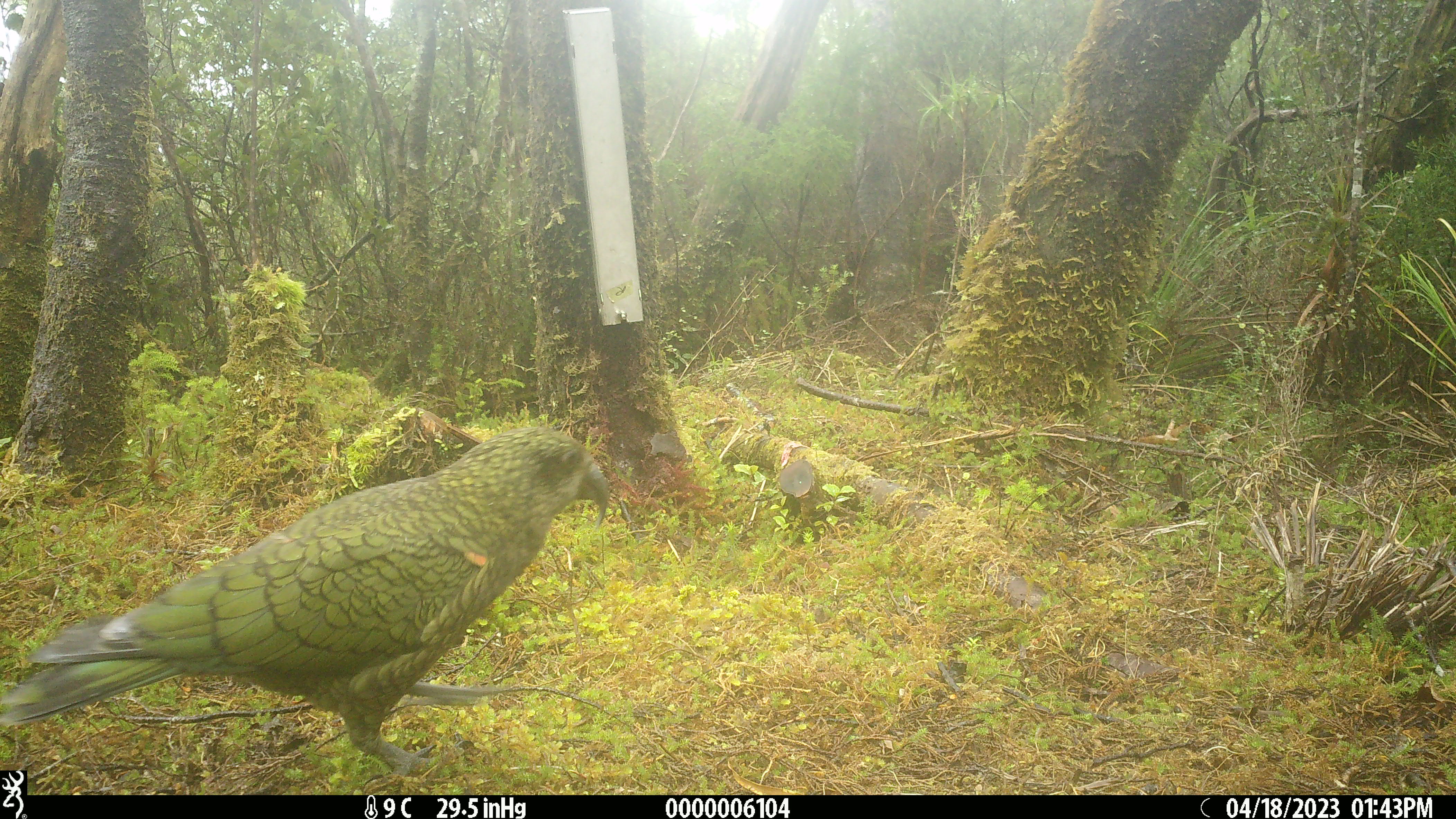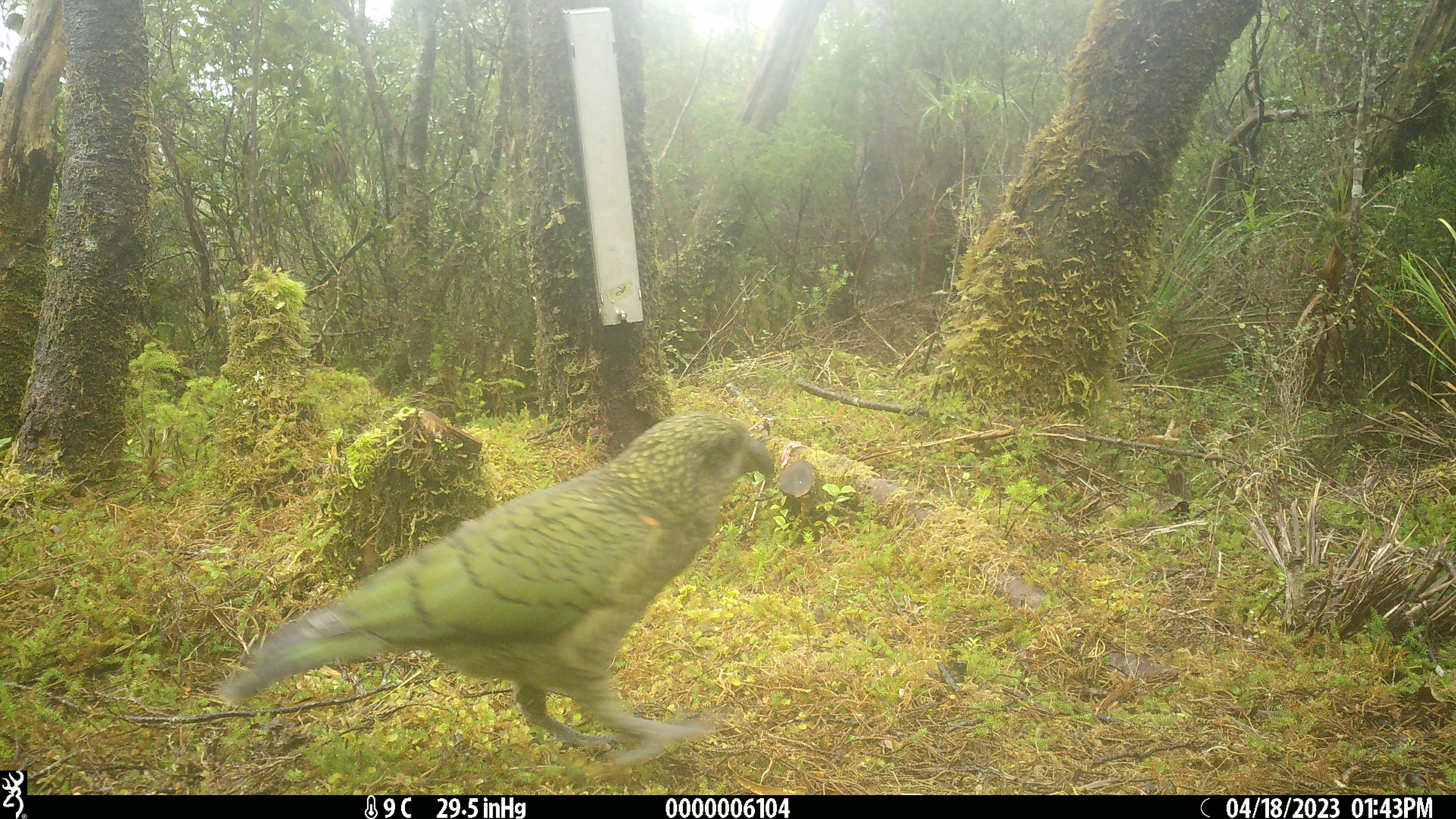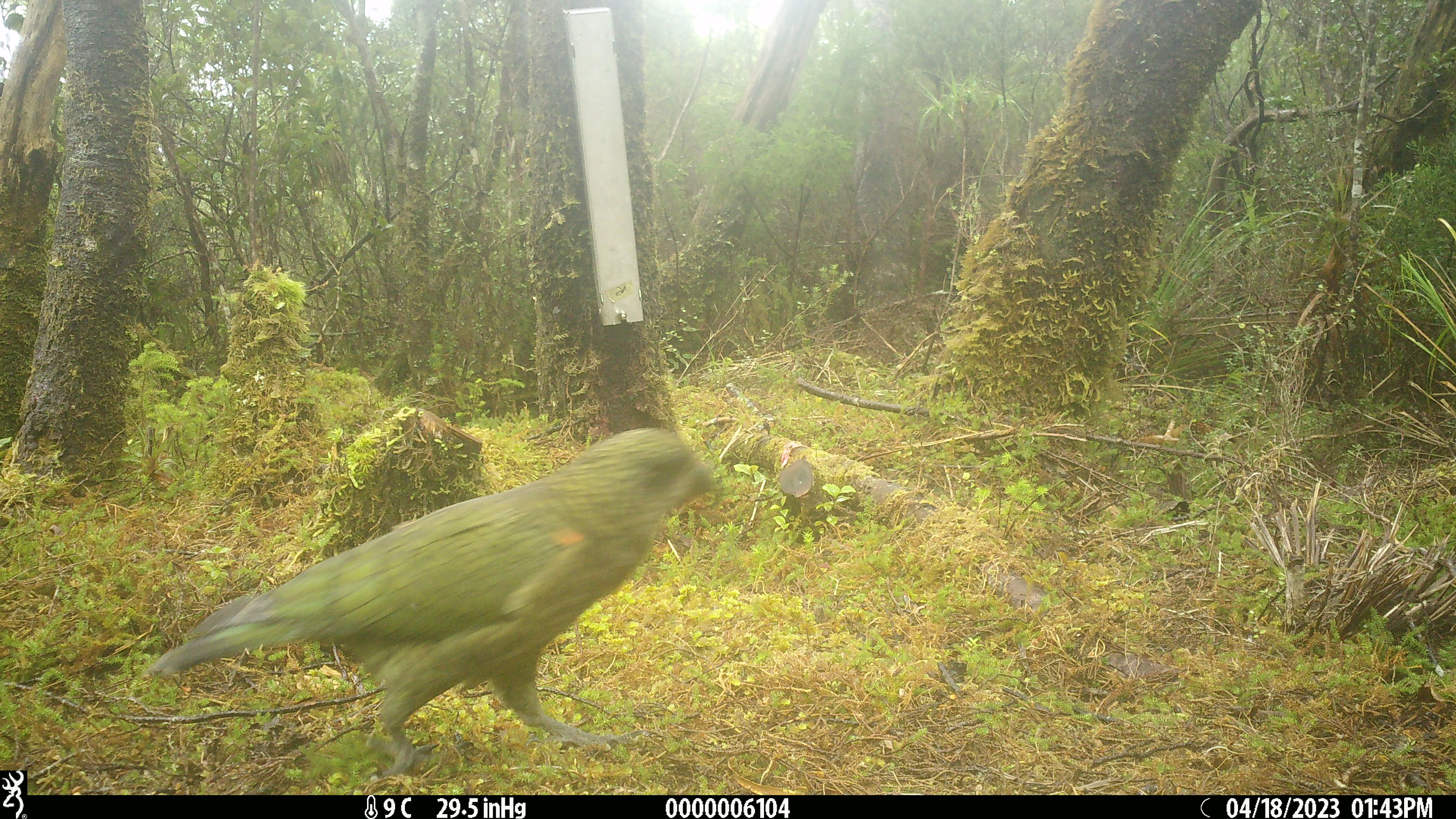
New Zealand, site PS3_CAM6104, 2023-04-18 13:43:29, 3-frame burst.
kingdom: Animalia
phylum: Chordata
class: Aves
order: Psittaciformes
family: Strigopidae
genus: Nestor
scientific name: Nestor notabilis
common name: kea